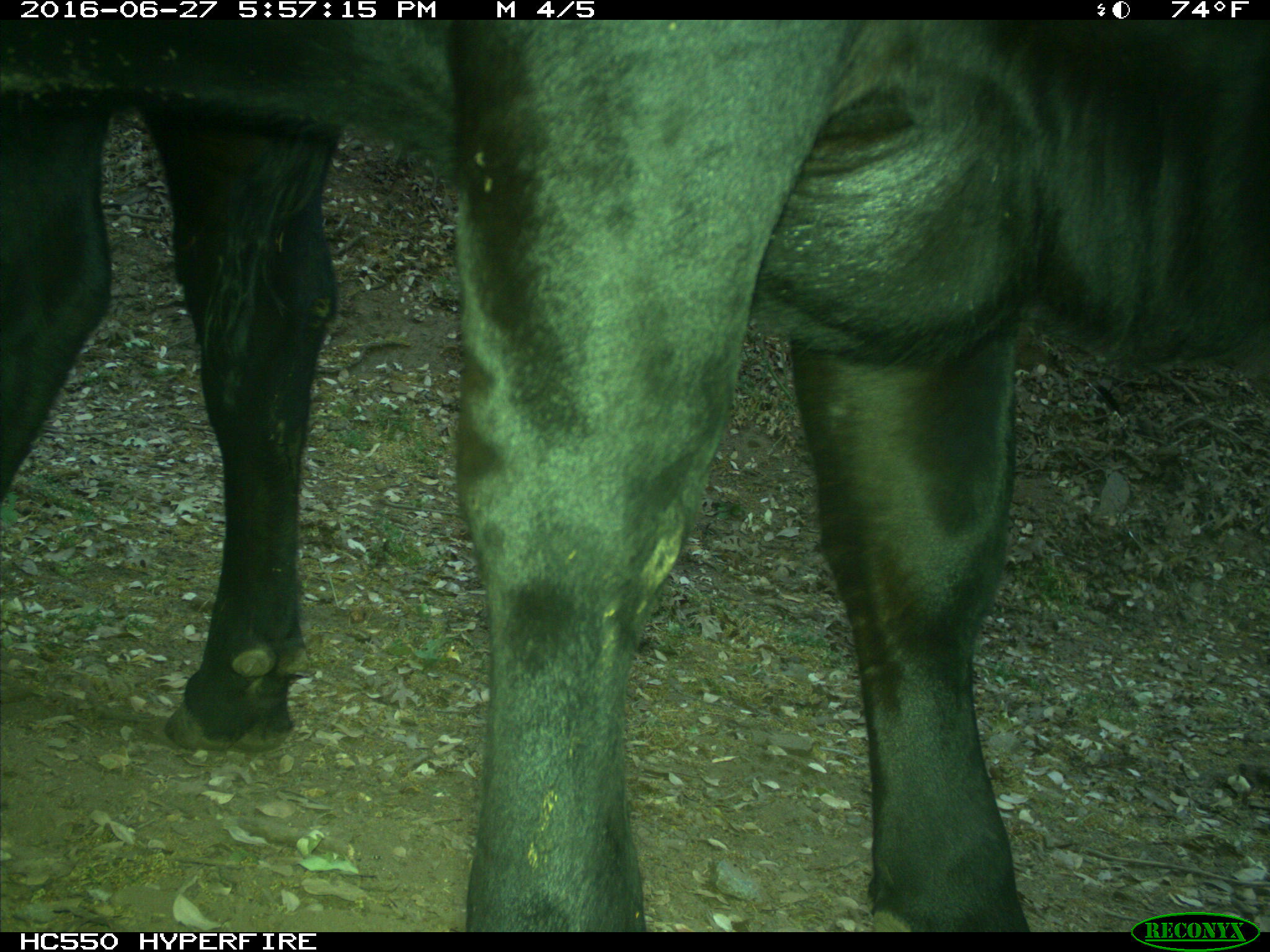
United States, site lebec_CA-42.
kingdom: Animalia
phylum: Chordata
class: Mammalia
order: Artiodactyla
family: Bovidae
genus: Bos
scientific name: Bos taurus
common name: domestic cow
Bos taurus (domestic cow).